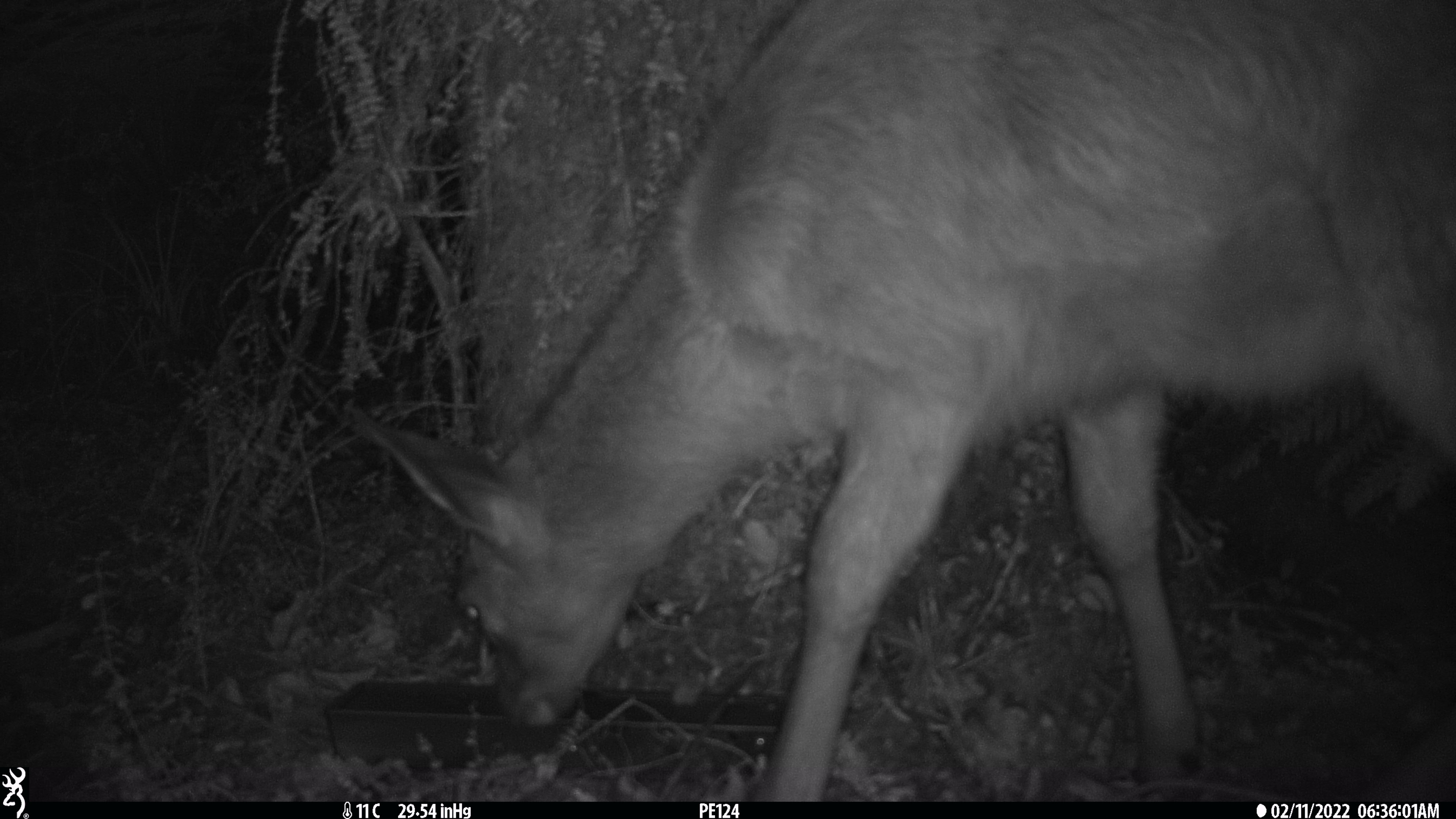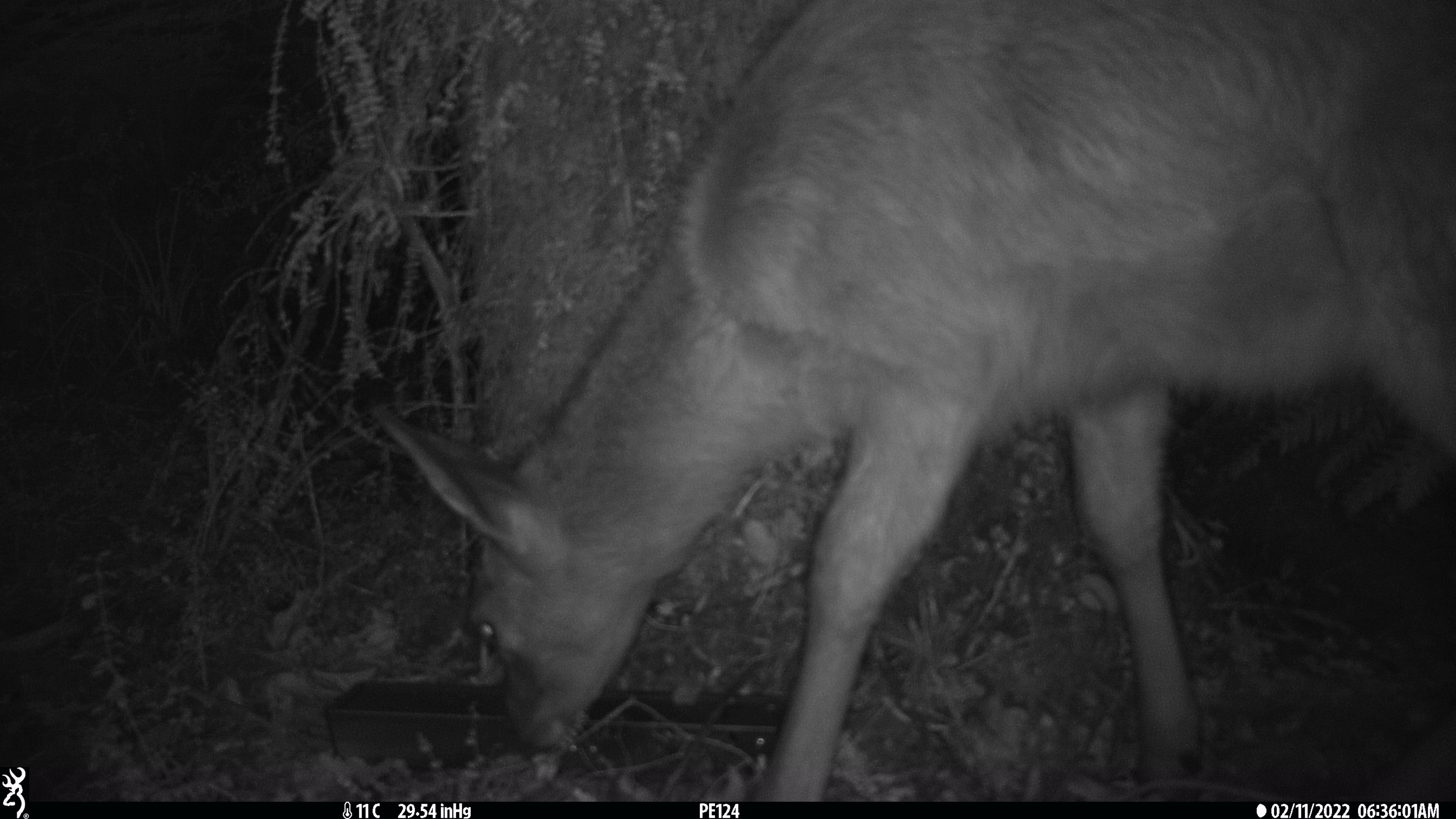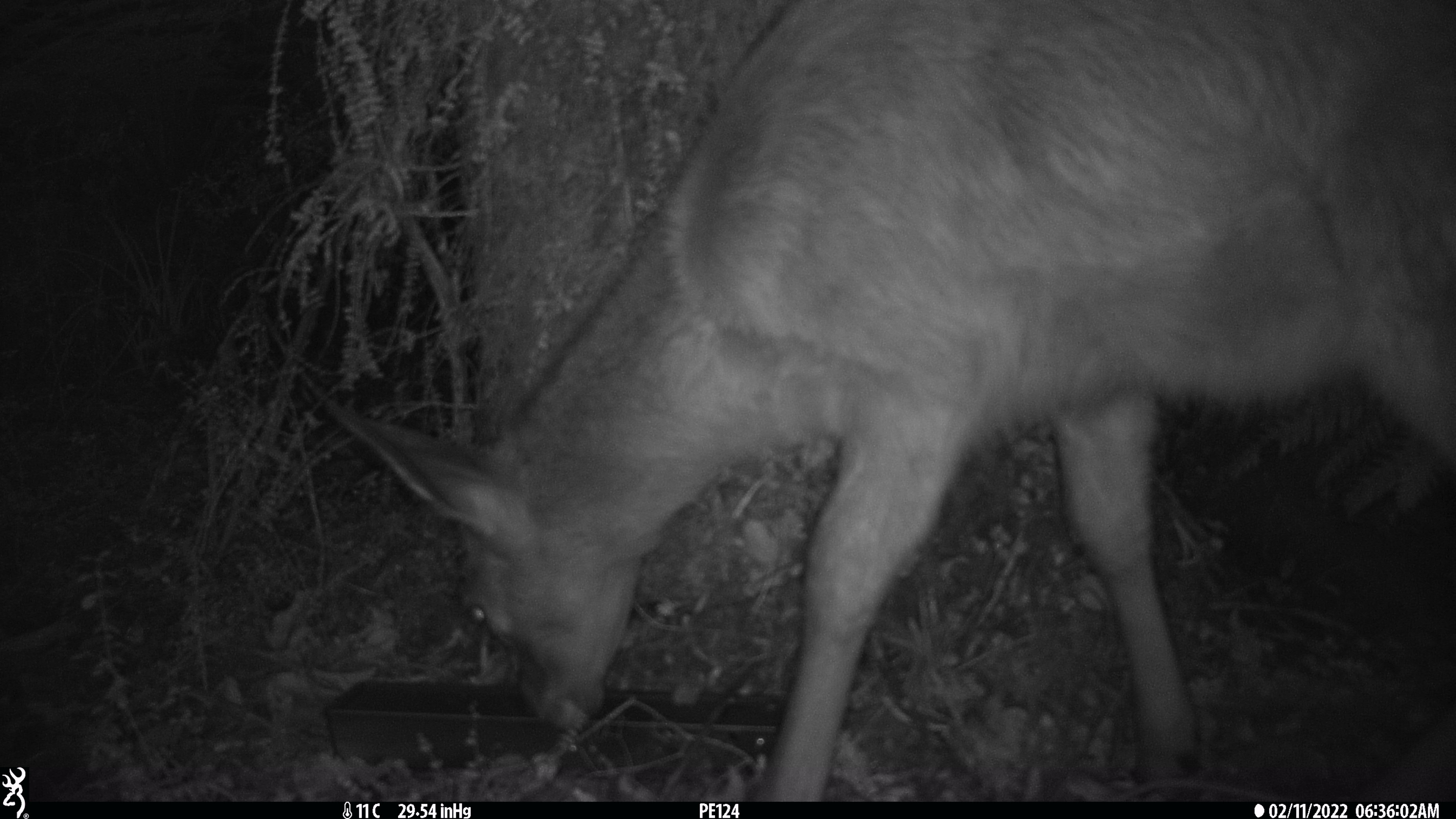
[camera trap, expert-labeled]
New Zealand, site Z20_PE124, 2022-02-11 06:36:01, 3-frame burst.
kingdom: Animalia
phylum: Chordata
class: Mammalia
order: Artiodactyla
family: Cervidae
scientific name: Cervidae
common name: deer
Deer (Cervidae).